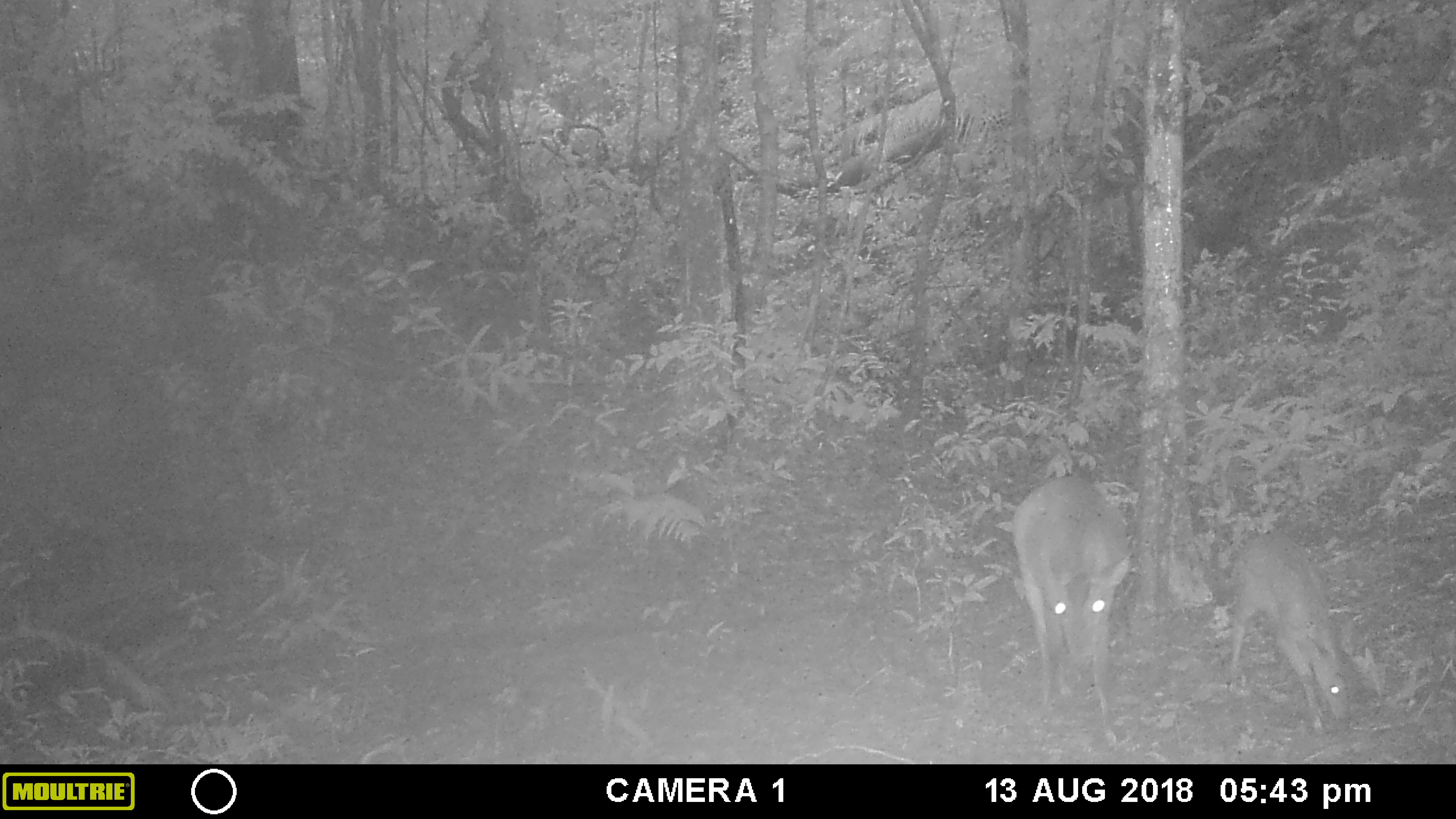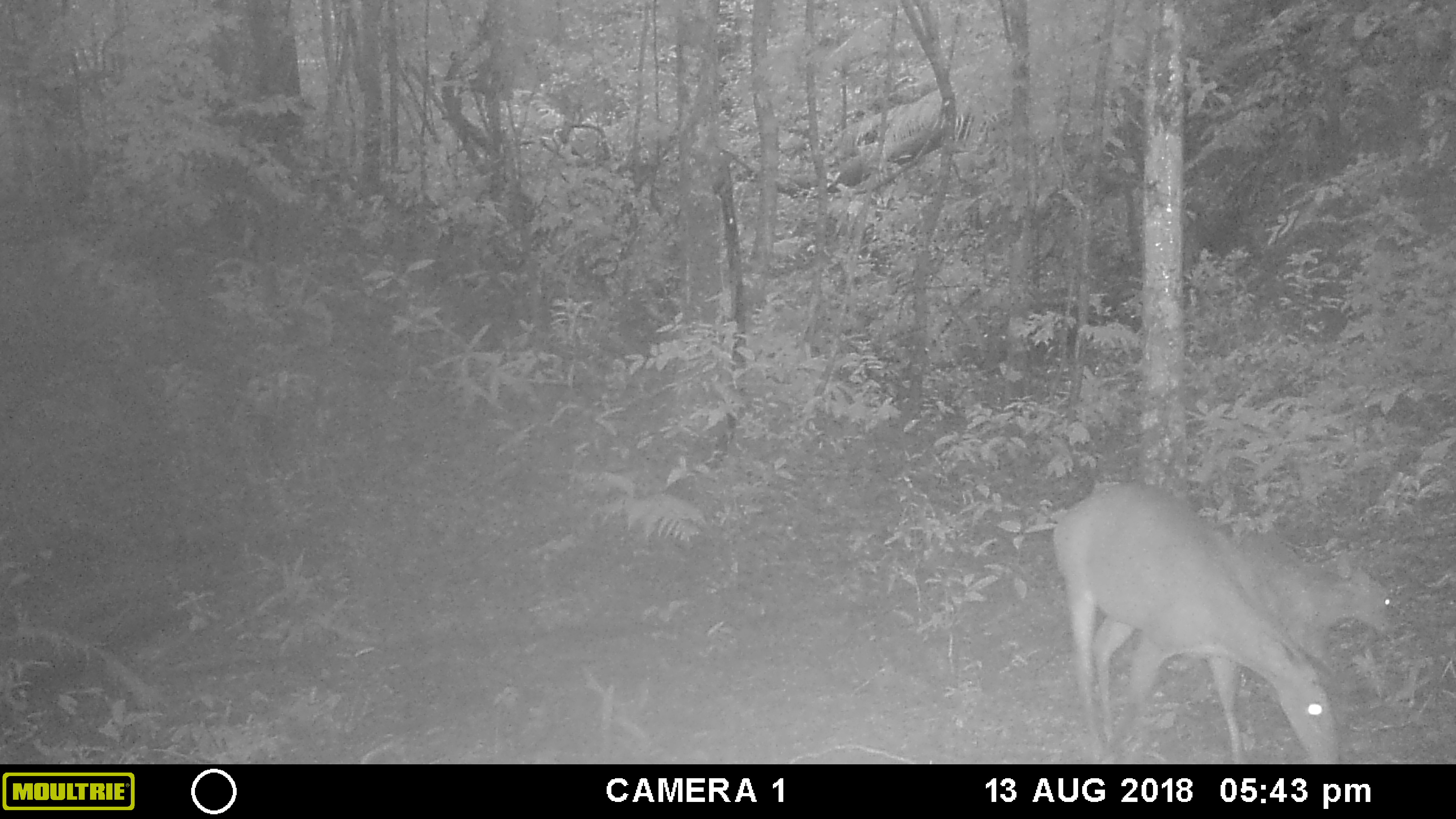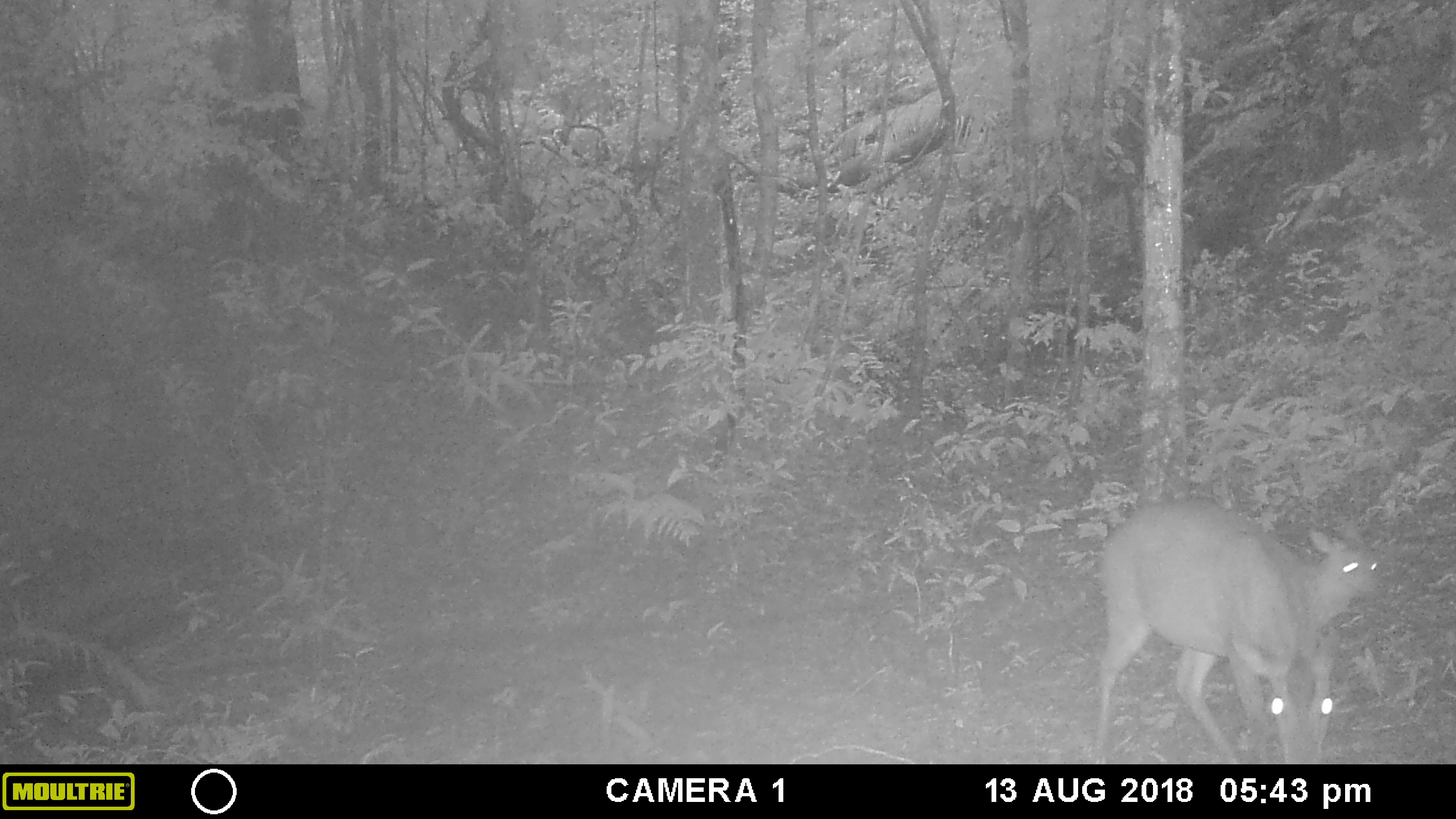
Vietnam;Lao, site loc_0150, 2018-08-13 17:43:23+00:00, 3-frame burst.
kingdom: Animalia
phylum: Chordata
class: Mammalia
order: Artiodactyla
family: Cervidae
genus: Muntiacus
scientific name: Muntiacus vuquangensis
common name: large-antlered muntjac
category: large antlered muntjac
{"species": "large antlered muntjac (large-antlered muntjac) (Muntiacus vuquangensis)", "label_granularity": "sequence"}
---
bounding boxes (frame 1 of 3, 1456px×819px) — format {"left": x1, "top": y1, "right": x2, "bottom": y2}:
large antlered muntjac: {"left": 1012, "top": 475, "right": 1130, "bottom": 745}; {"left": 1226, "top": 528, "right": 1350, "bottom": 730}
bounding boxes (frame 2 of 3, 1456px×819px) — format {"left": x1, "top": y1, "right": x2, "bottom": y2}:
large antlered muntjac: {"left": 1053, "top": 481, "right": 1341, "bottom": 764}; {"left": 1233, "top": 531, "right": 1396, "bottom": 659}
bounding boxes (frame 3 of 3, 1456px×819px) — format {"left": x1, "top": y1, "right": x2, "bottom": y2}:
large antlered muntjac: {"left": 1091, "top": 496, "right": 1341, "bottom": 764}; {"left": 1229, "top": 509, "right": 1382, "bottom": 629}